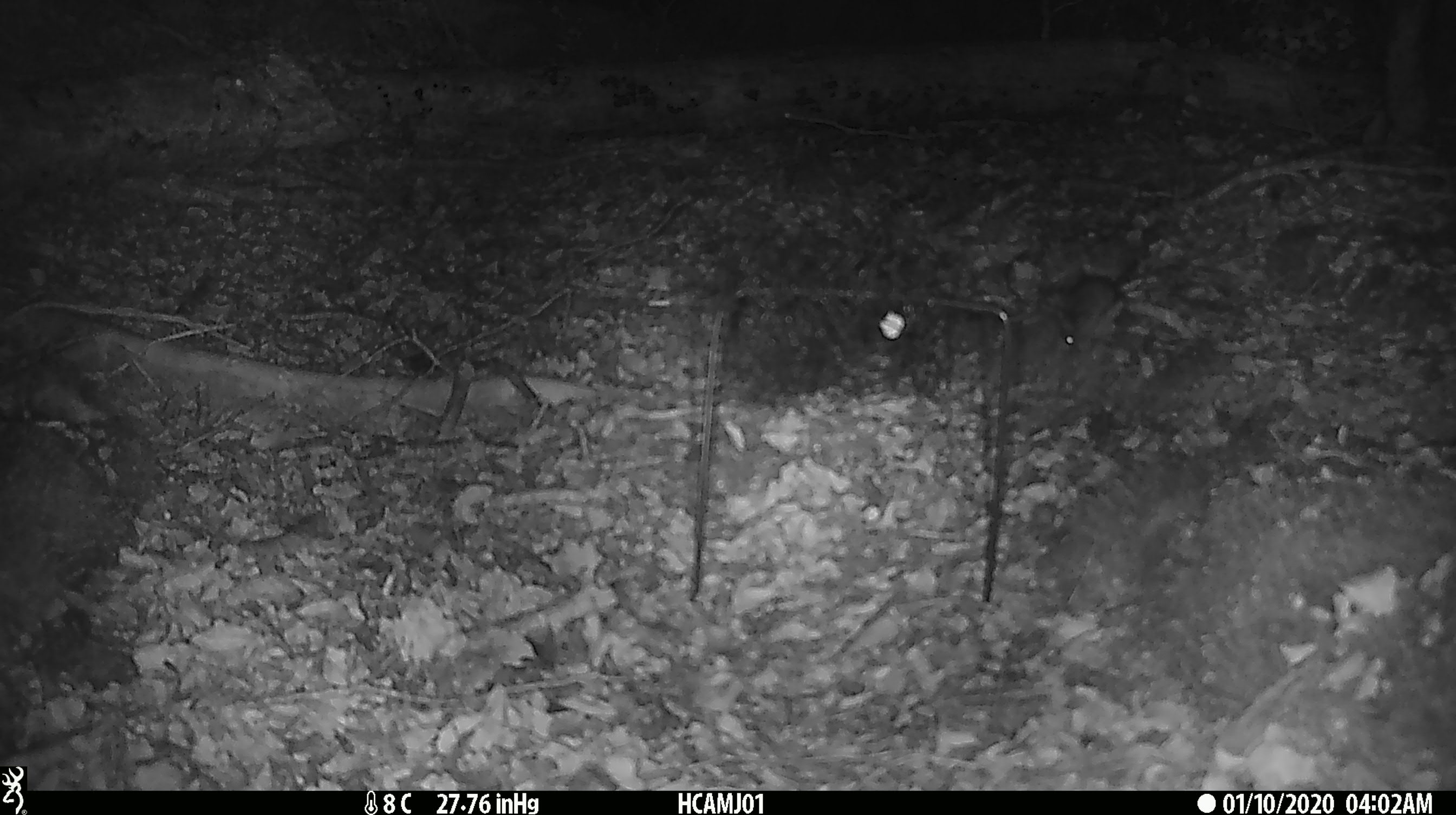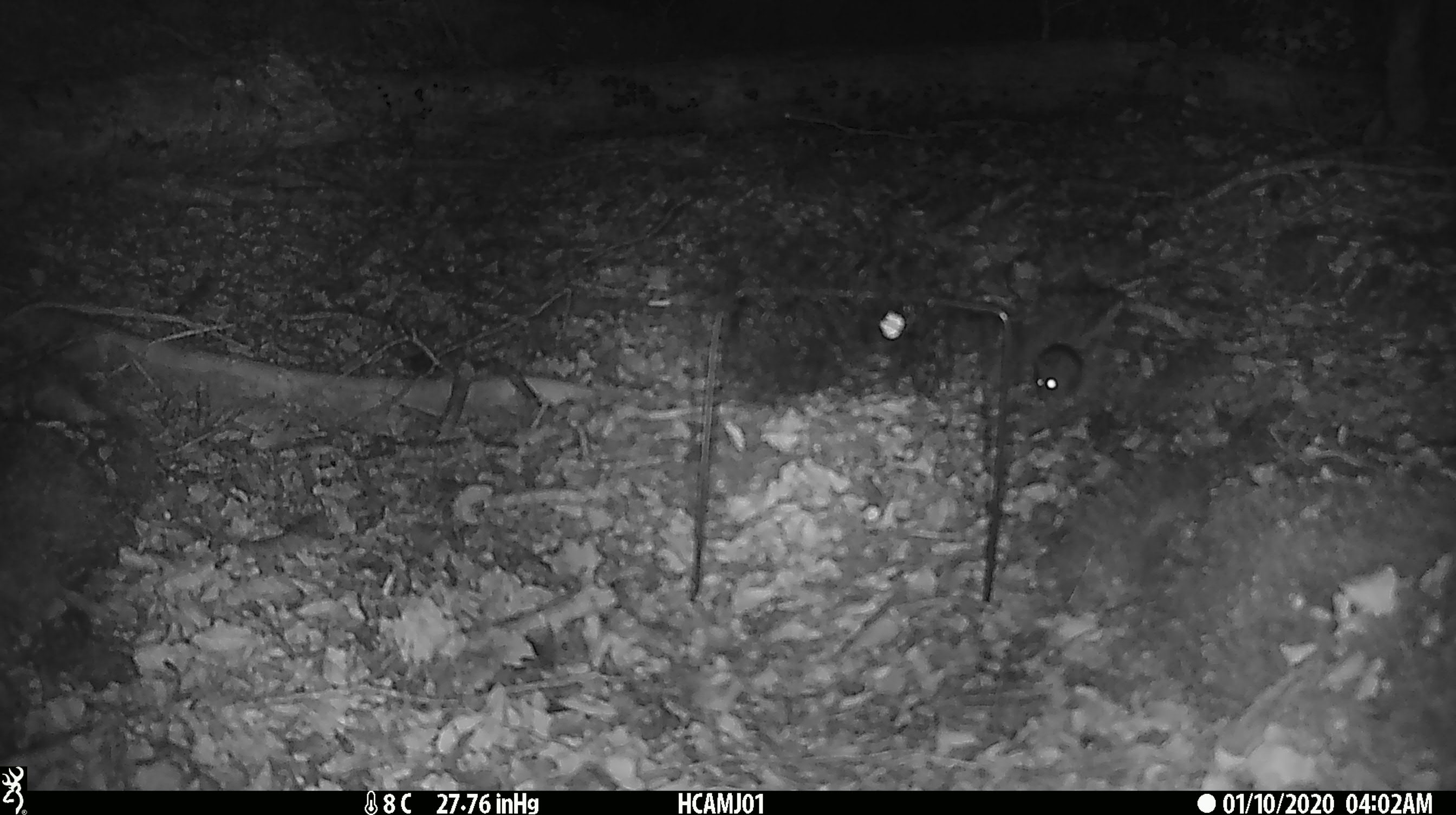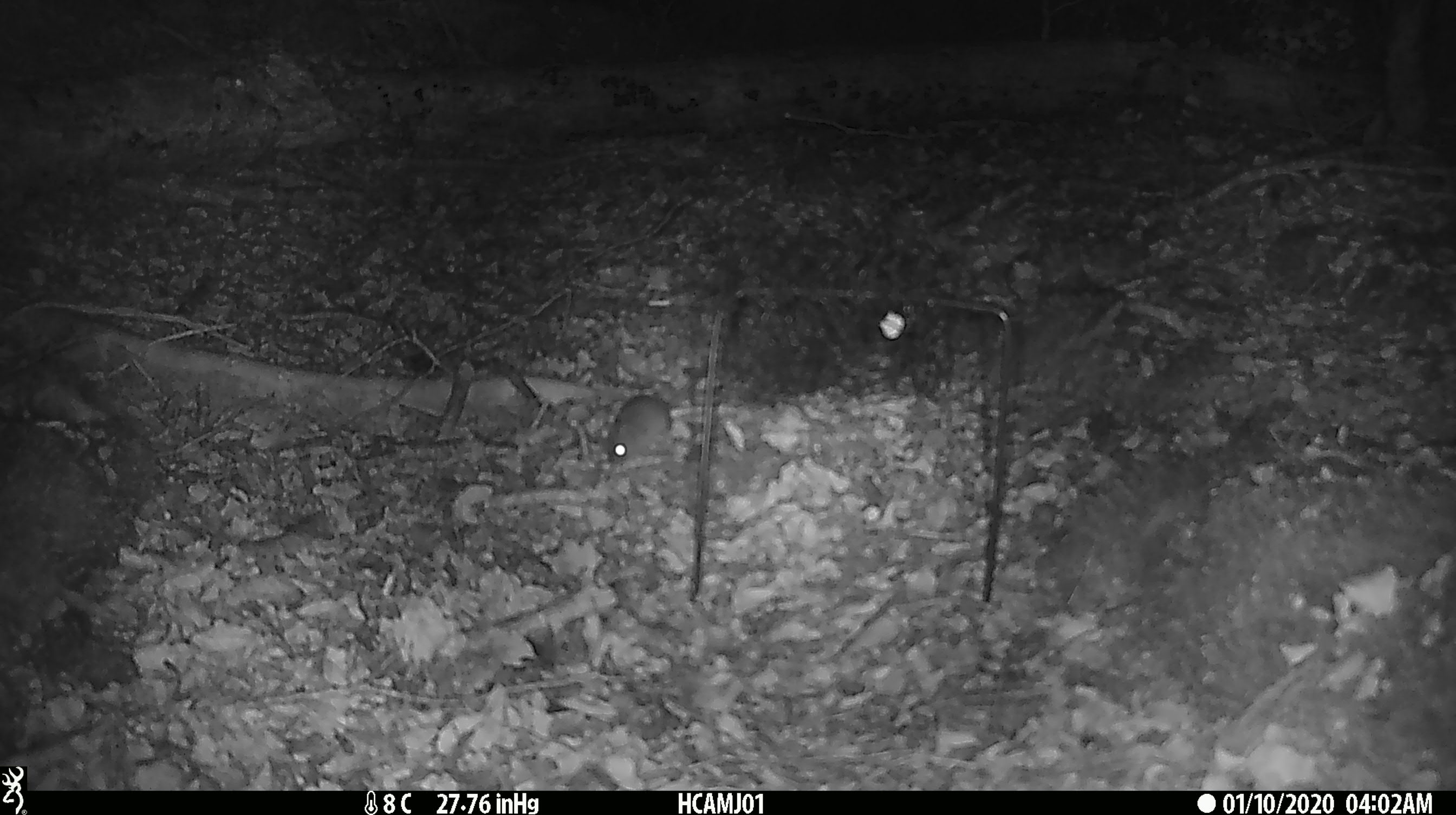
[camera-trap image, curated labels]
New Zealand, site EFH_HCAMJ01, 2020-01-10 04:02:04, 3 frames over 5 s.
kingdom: Animalia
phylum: Chordata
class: Mammalia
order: Rodentia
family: Muridae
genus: Mus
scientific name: Mus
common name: mouse